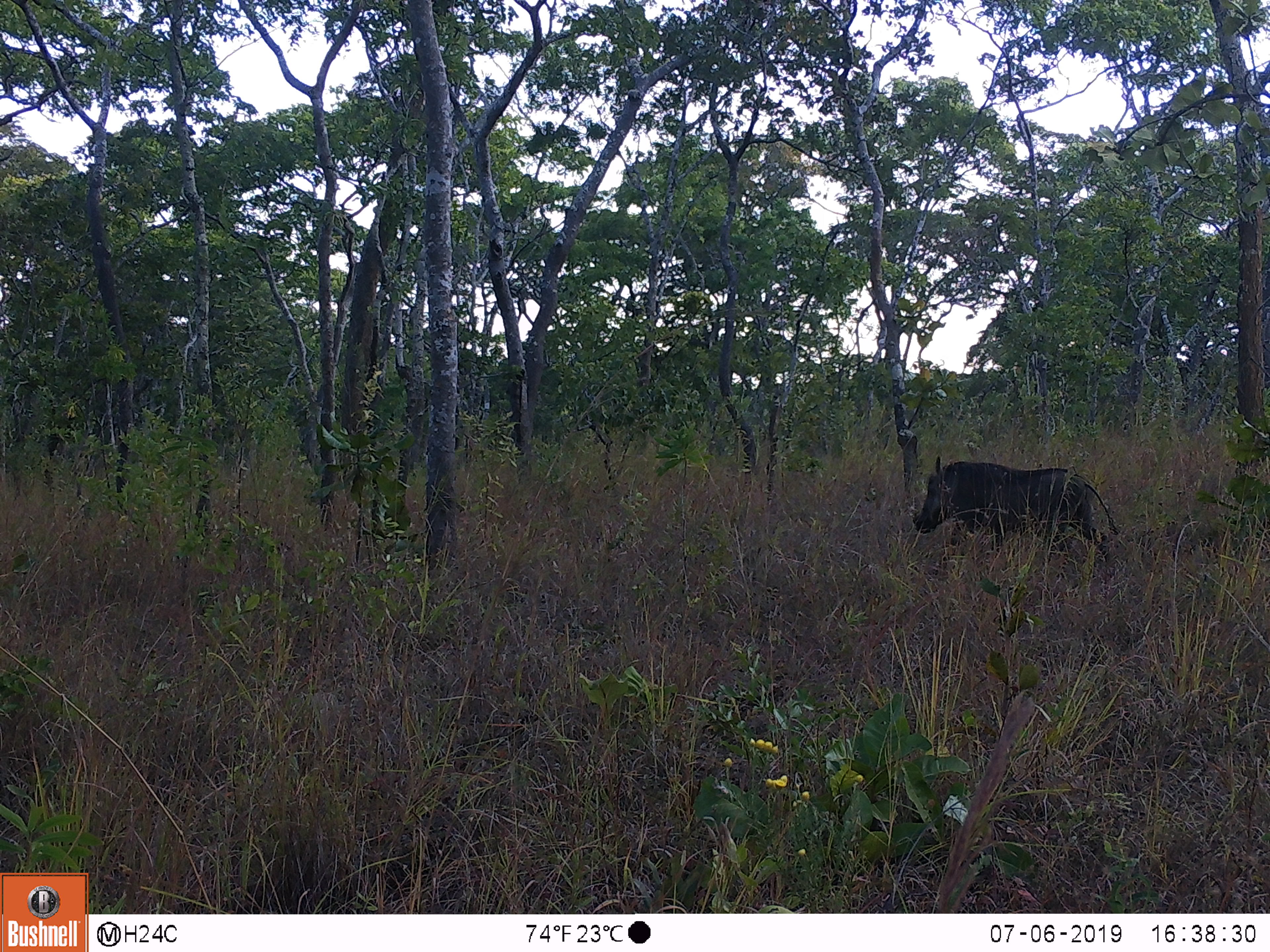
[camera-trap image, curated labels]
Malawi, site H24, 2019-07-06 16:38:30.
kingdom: Animalia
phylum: Chordata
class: Mammalia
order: Artiodactyla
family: Suidae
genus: Phacochoerus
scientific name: Phacochoerus africanus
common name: common warthog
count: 1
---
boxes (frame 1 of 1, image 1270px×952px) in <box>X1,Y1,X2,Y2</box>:
common warthog: <box>905,451,1118,577</box>